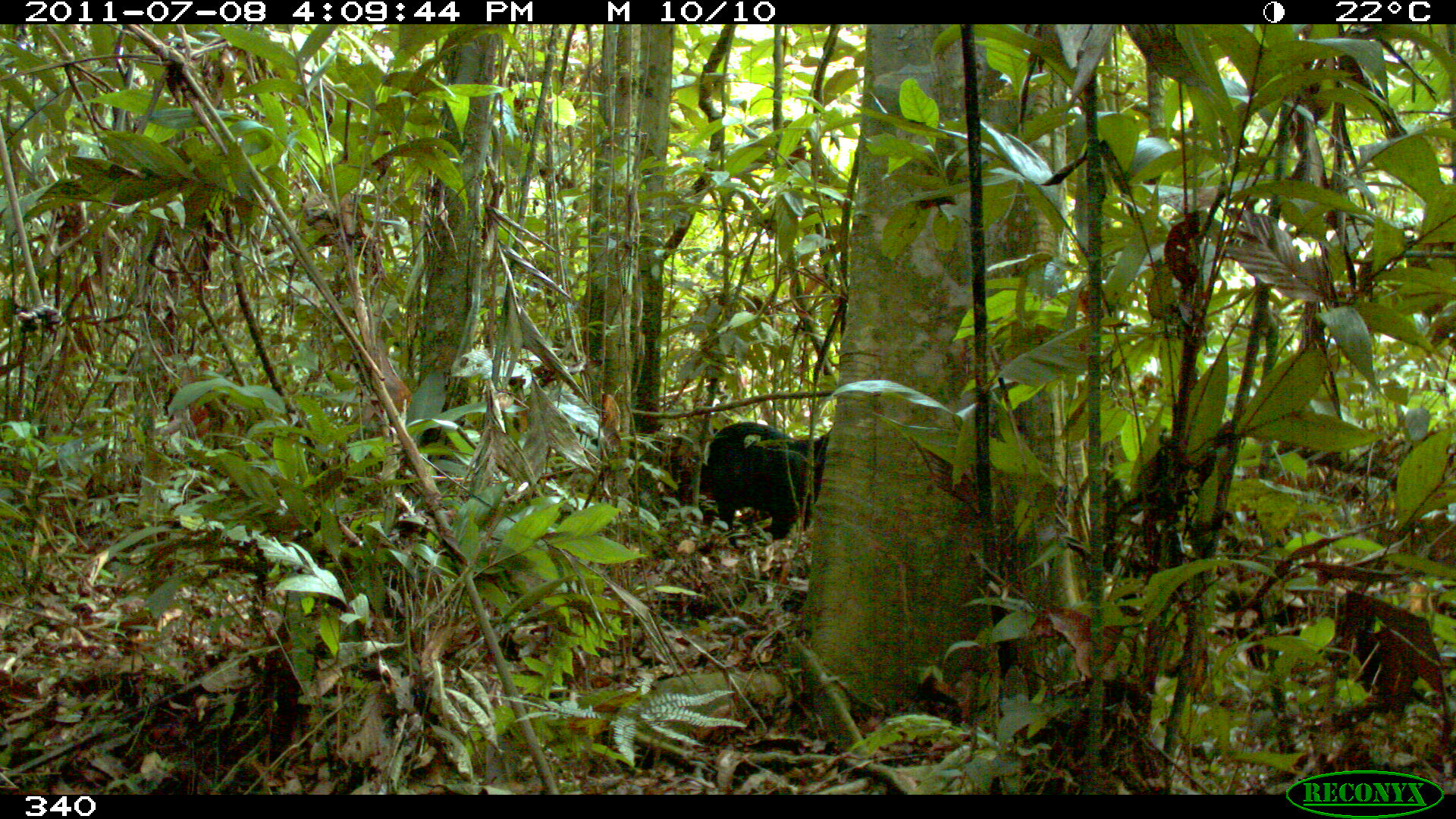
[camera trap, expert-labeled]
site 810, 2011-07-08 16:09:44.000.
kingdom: Animalia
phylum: Chordata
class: Mammalia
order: Artiodactyla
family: Tayassuidae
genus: Tayassu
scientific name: Tayassu pecari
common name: white-lipped peccary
Tayassu pecari (white-lipped peccary).